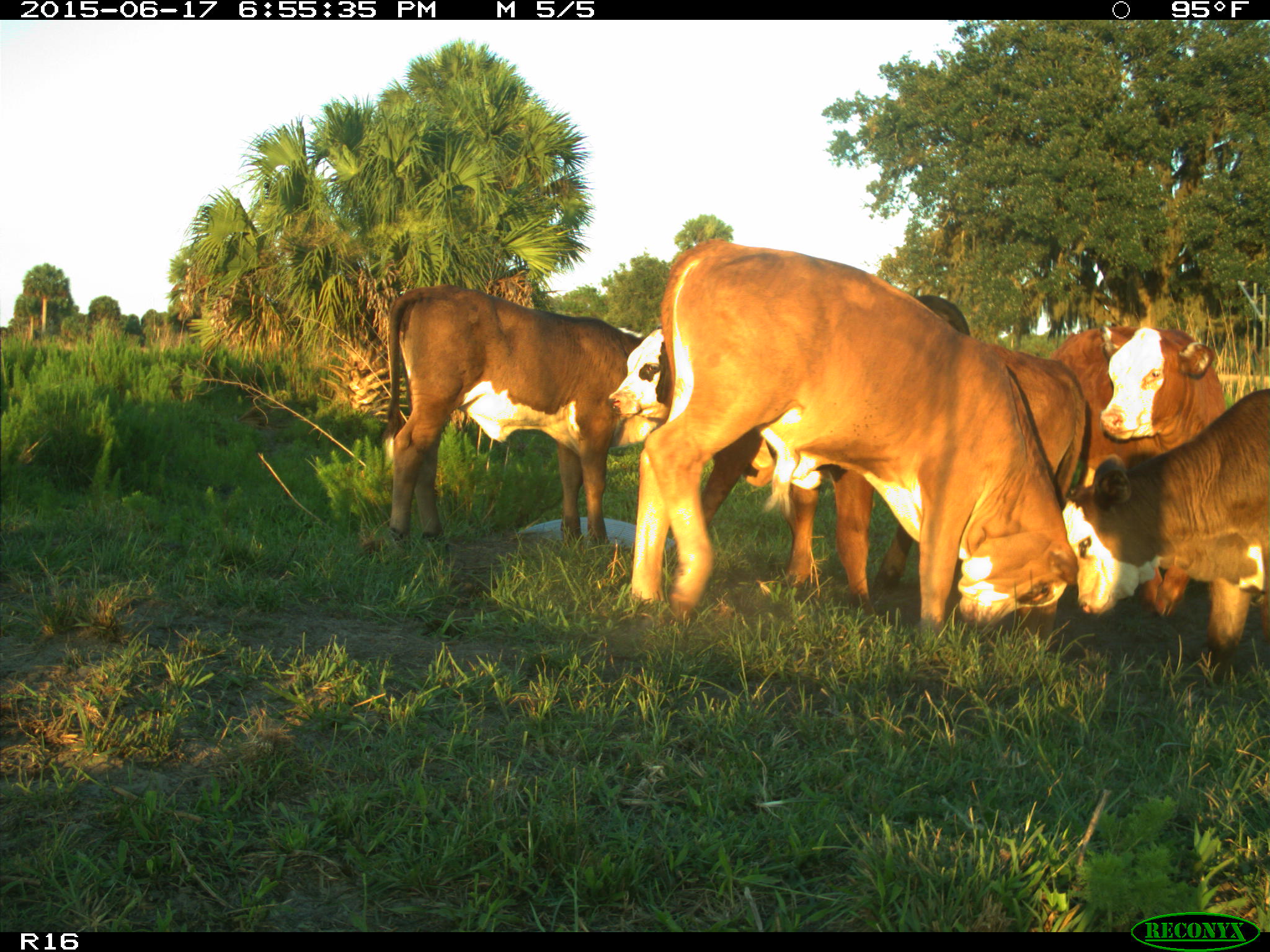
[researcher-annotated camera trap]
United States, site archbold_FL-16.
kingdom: Animalia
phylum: Chordata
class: Mammalia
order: Artiodactyla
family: Bovidae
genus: Bos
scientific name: Bos taurus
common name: domestic cow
Bos taurus (domestic cow).